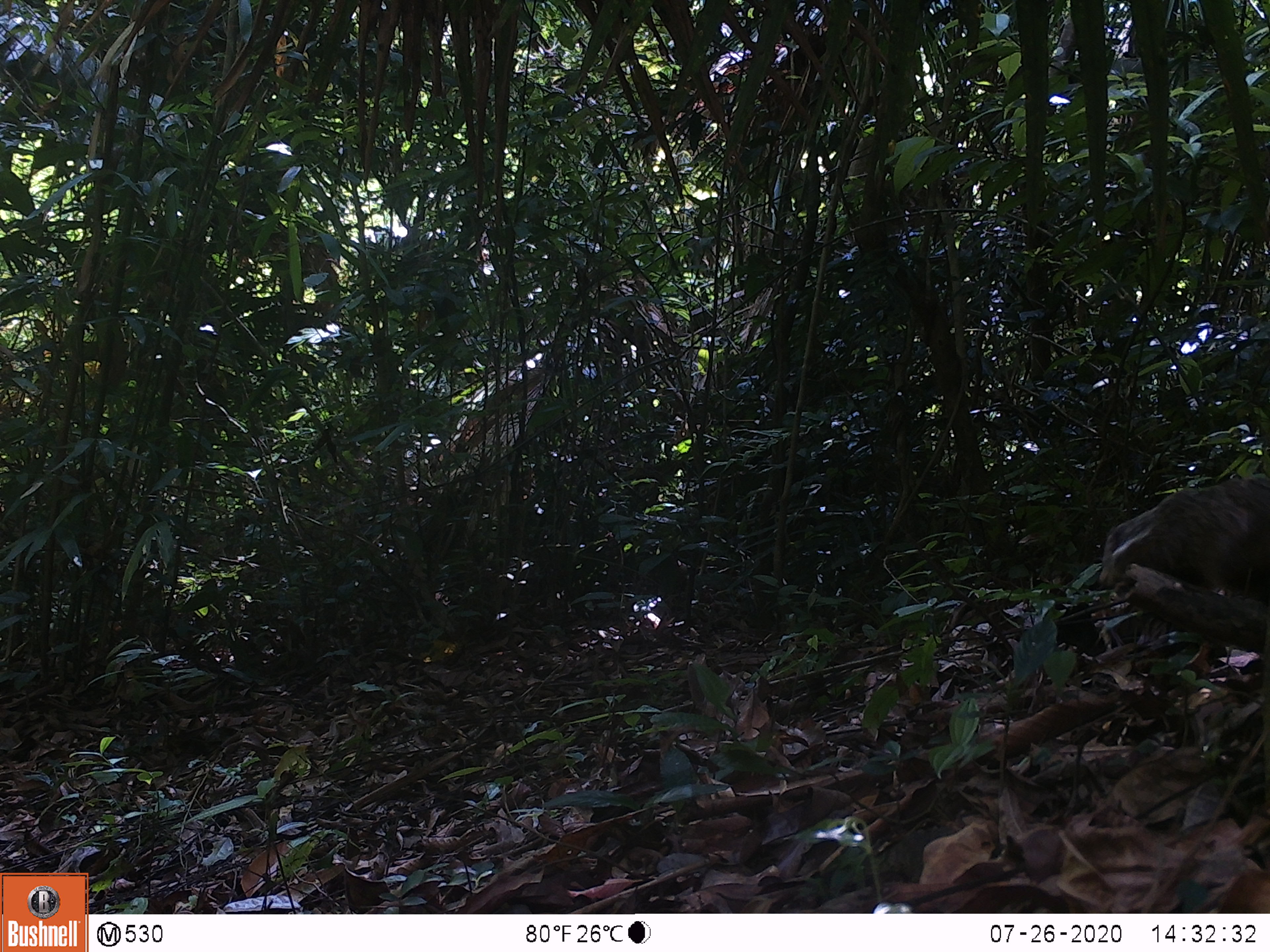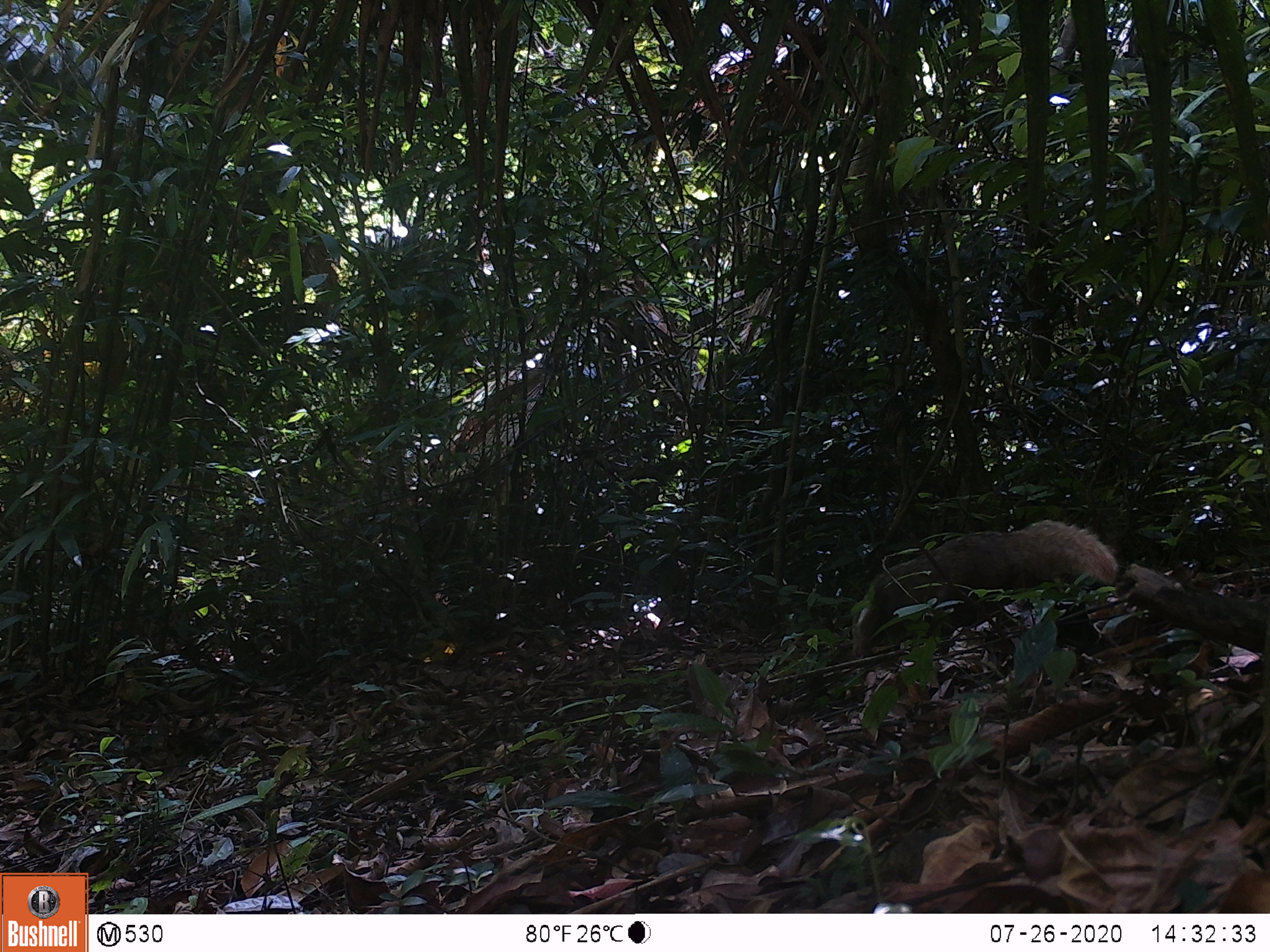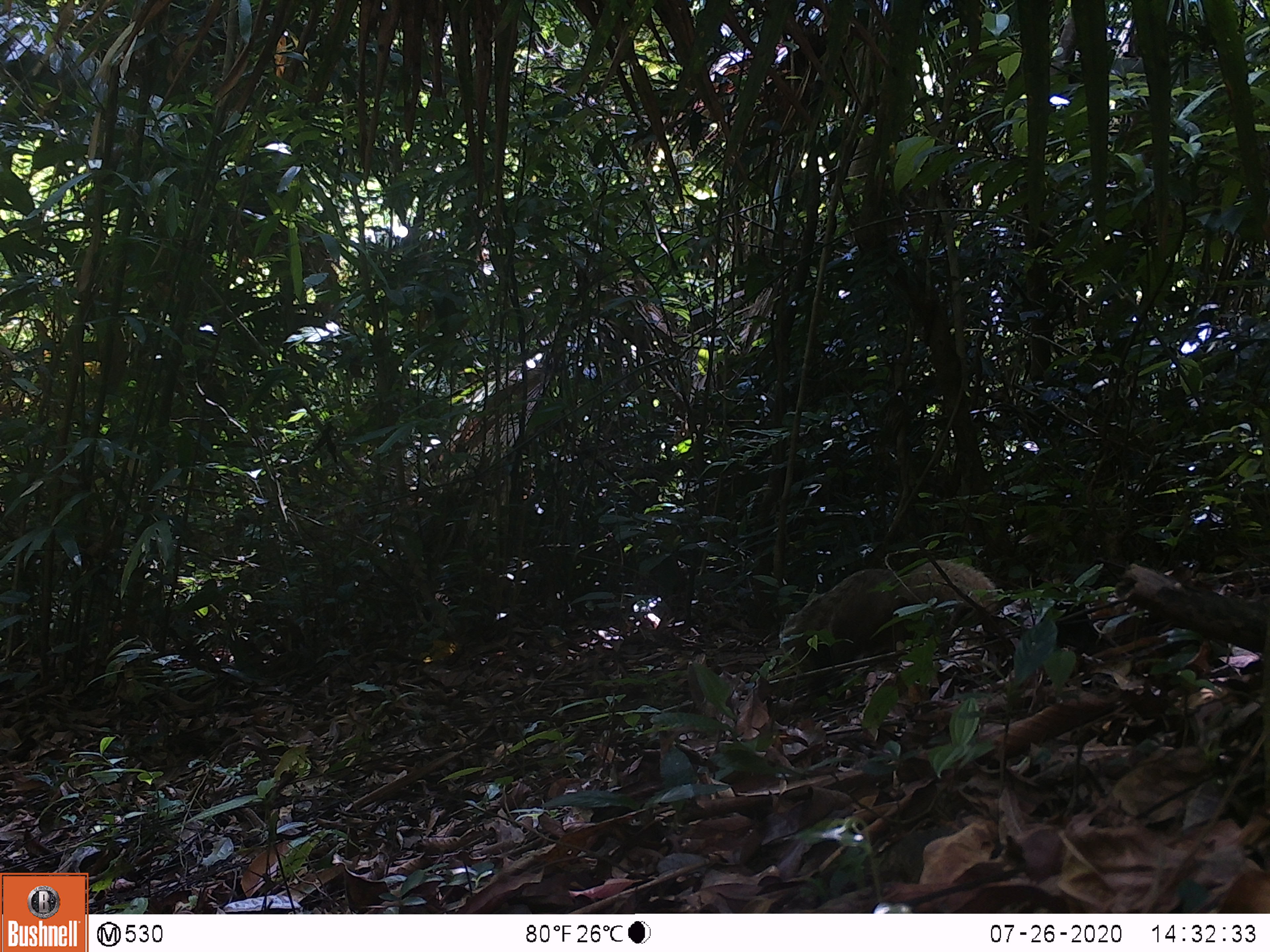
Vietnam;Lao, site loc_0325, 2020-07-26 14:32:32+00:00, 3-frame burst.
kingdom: Animalia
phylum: Chordata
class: Mammalia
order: Carnivora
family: Herpestidae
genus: Urva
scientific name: Urva urva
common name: crab-eating mongoose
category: crab eating mongoose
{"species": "crab eating mongoose (crab-eating mongoose) (Urva urva)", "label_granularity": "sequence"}